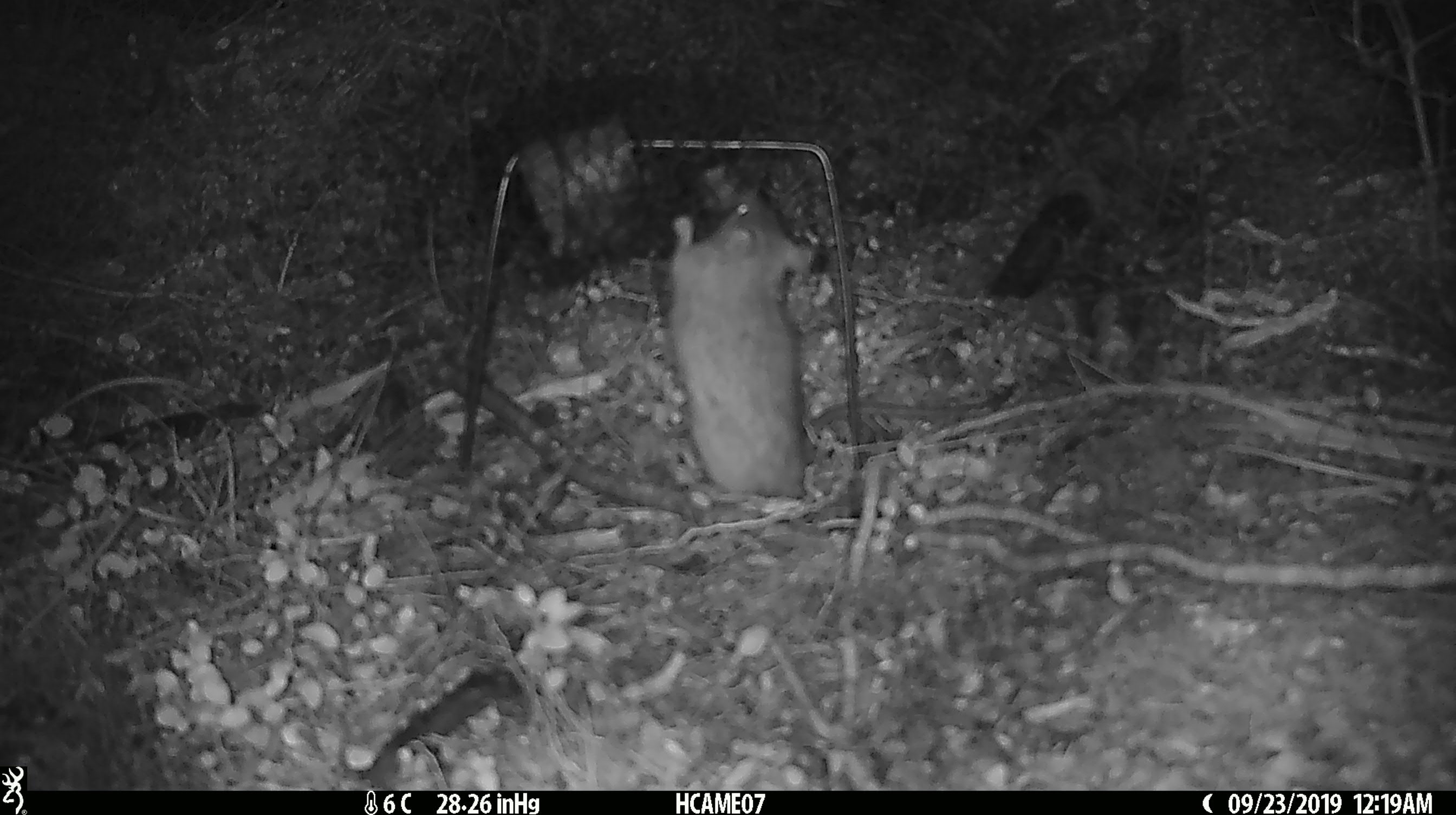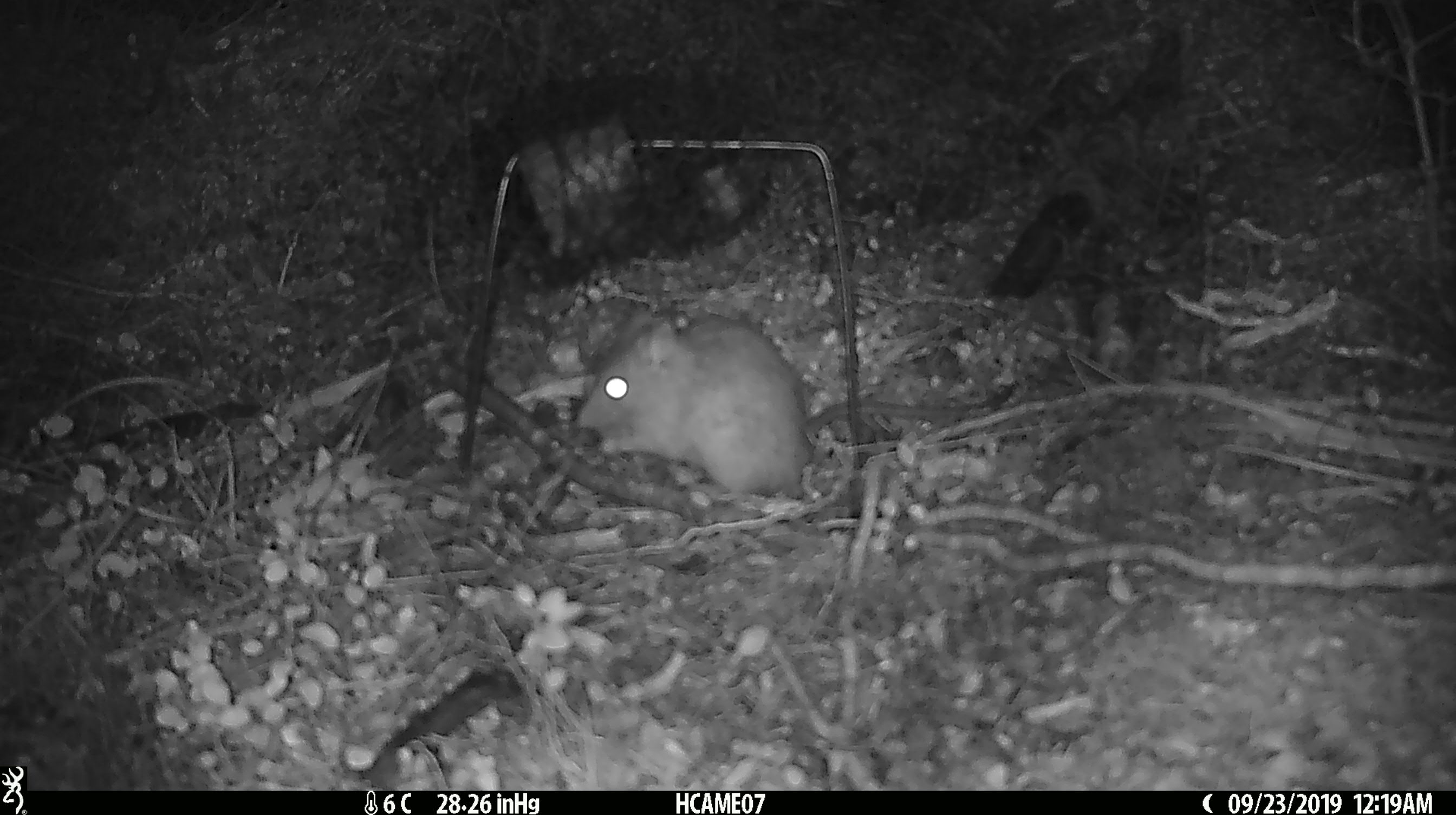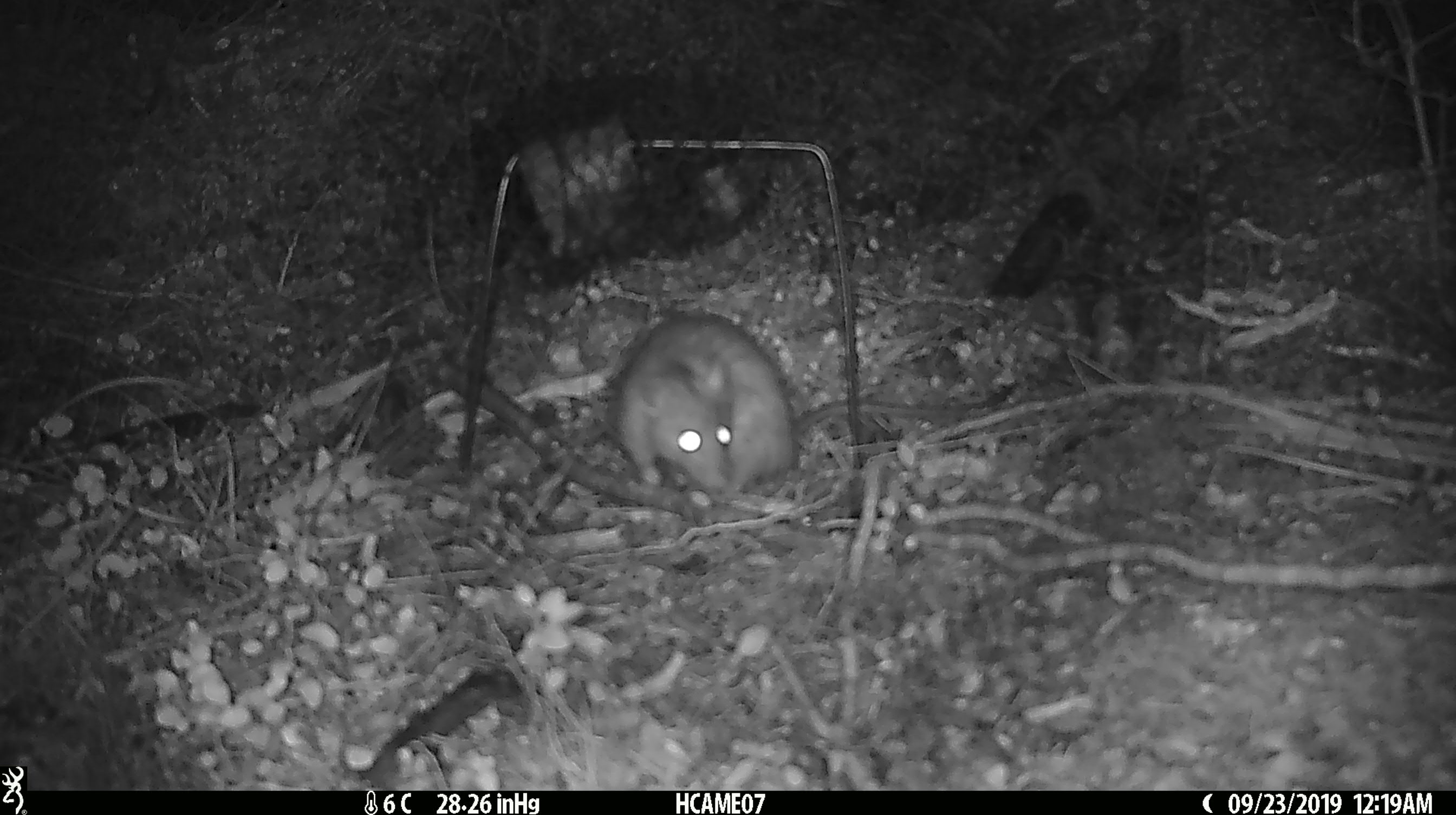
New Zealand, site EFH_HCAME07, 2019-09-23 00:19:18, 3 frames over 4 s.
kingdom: Animalia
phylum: Chordata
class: Mammalia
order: Rodentia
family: Muridae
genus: Rattus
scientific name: Rattus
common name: rat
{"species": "rat (Rattus)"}